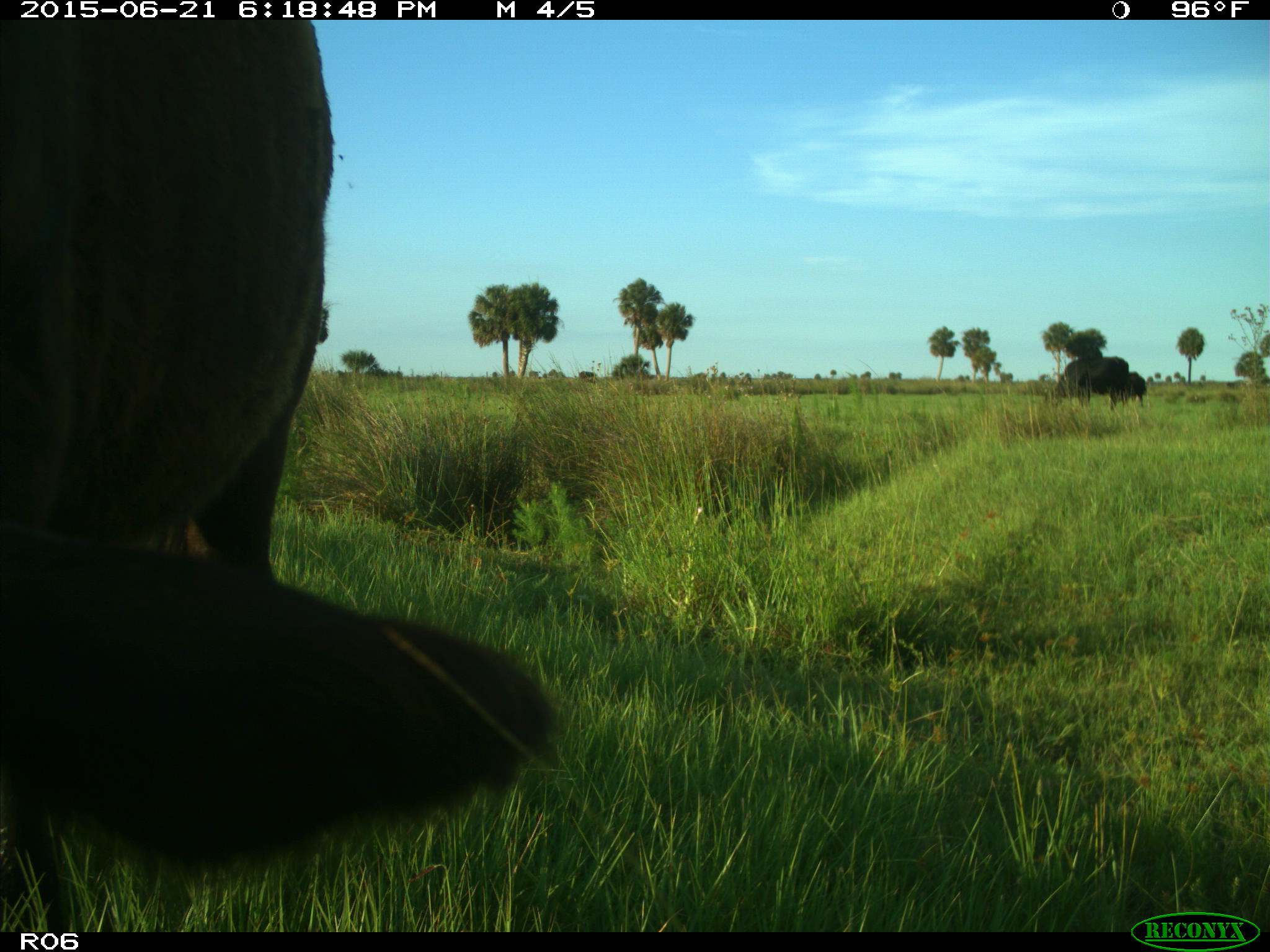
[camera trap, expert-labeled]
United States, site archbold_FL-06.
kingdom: Animalia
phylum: Chordata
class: Mammalia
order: Artiodactyla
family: Bovidae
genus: Bos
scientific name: Bos taurus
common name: domestic cow